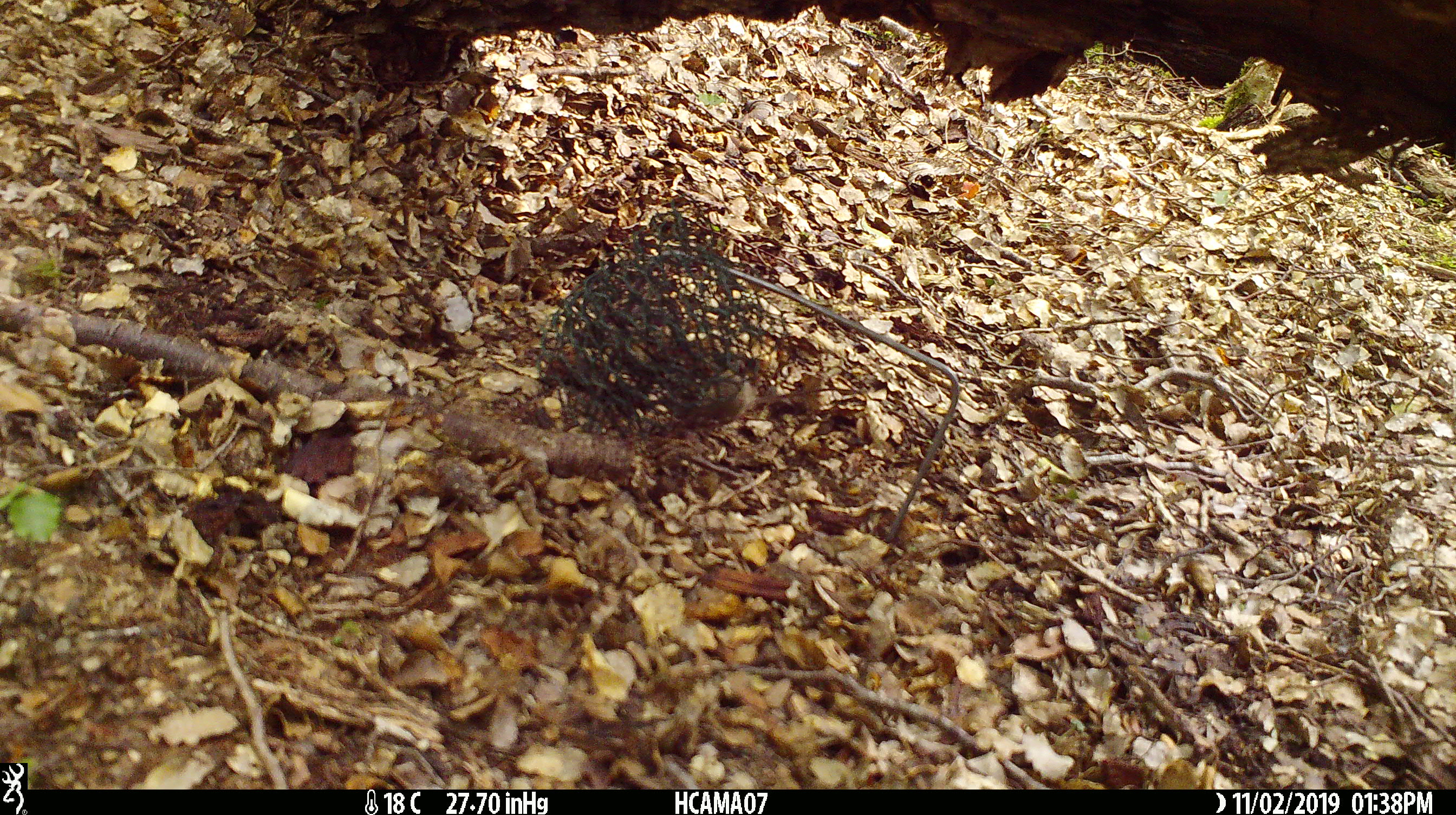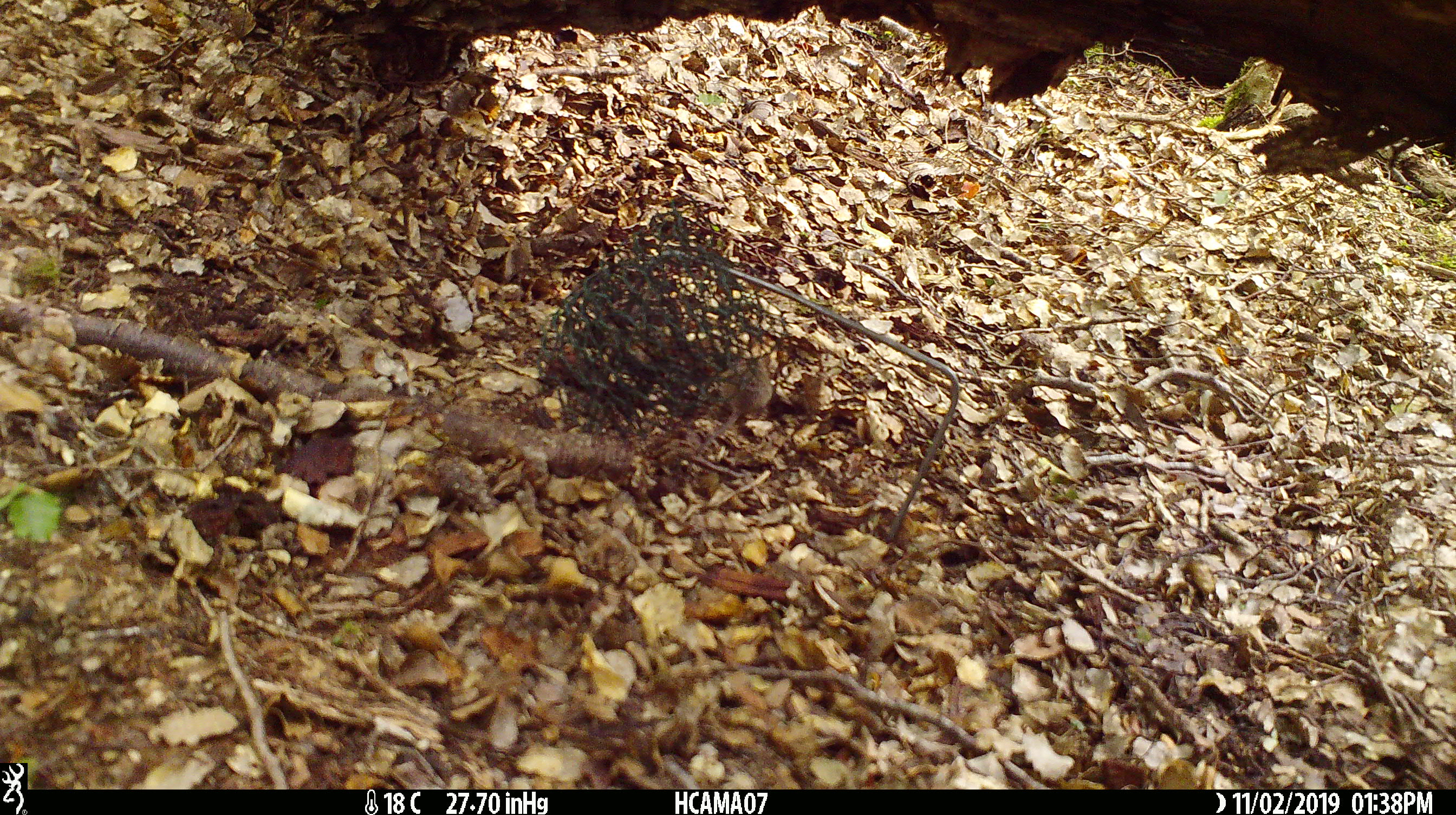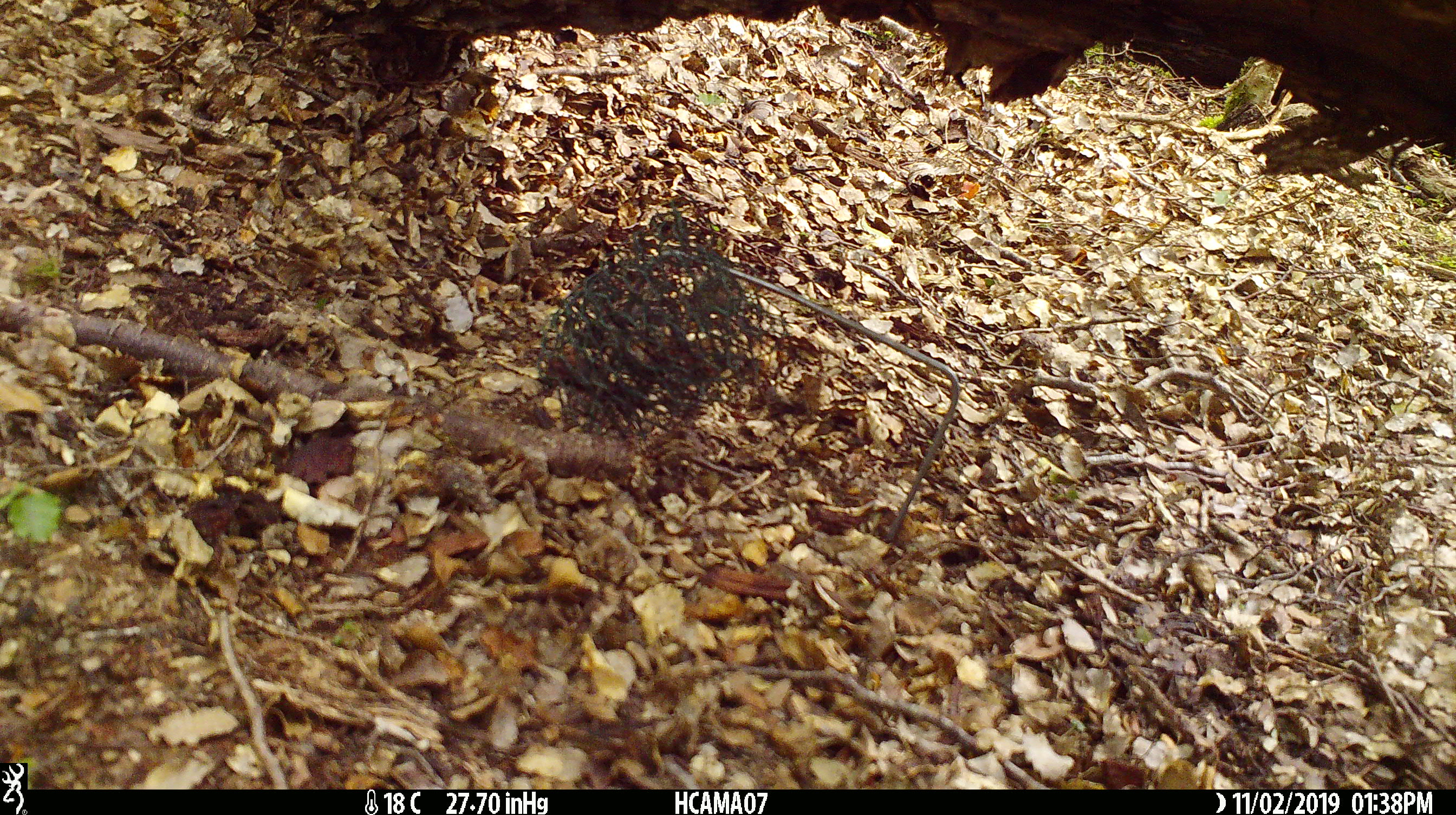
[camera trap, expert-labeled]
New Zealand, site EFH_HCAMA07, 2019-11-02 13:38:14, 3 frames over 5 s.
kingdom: Animalia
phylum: Chordata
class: Mammalia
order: Rodentia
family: Muridae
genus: Mus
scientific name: Mus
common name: mouse